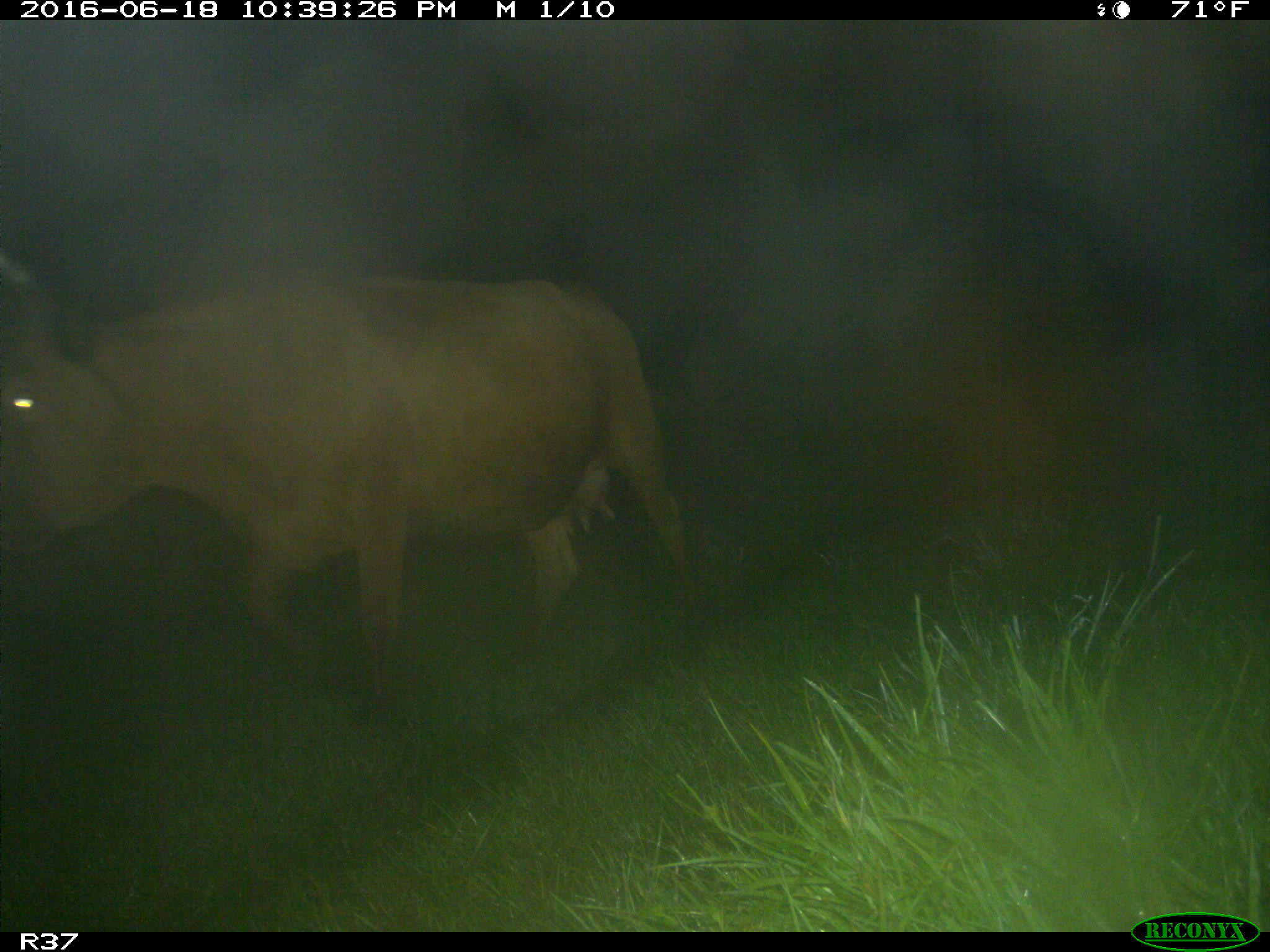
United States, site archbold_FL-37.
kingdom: Animalia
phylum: Chordata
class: Mammalia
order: Artiodactyla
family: Bovidae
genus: Bos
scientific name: Bos taurus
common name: domestic cow